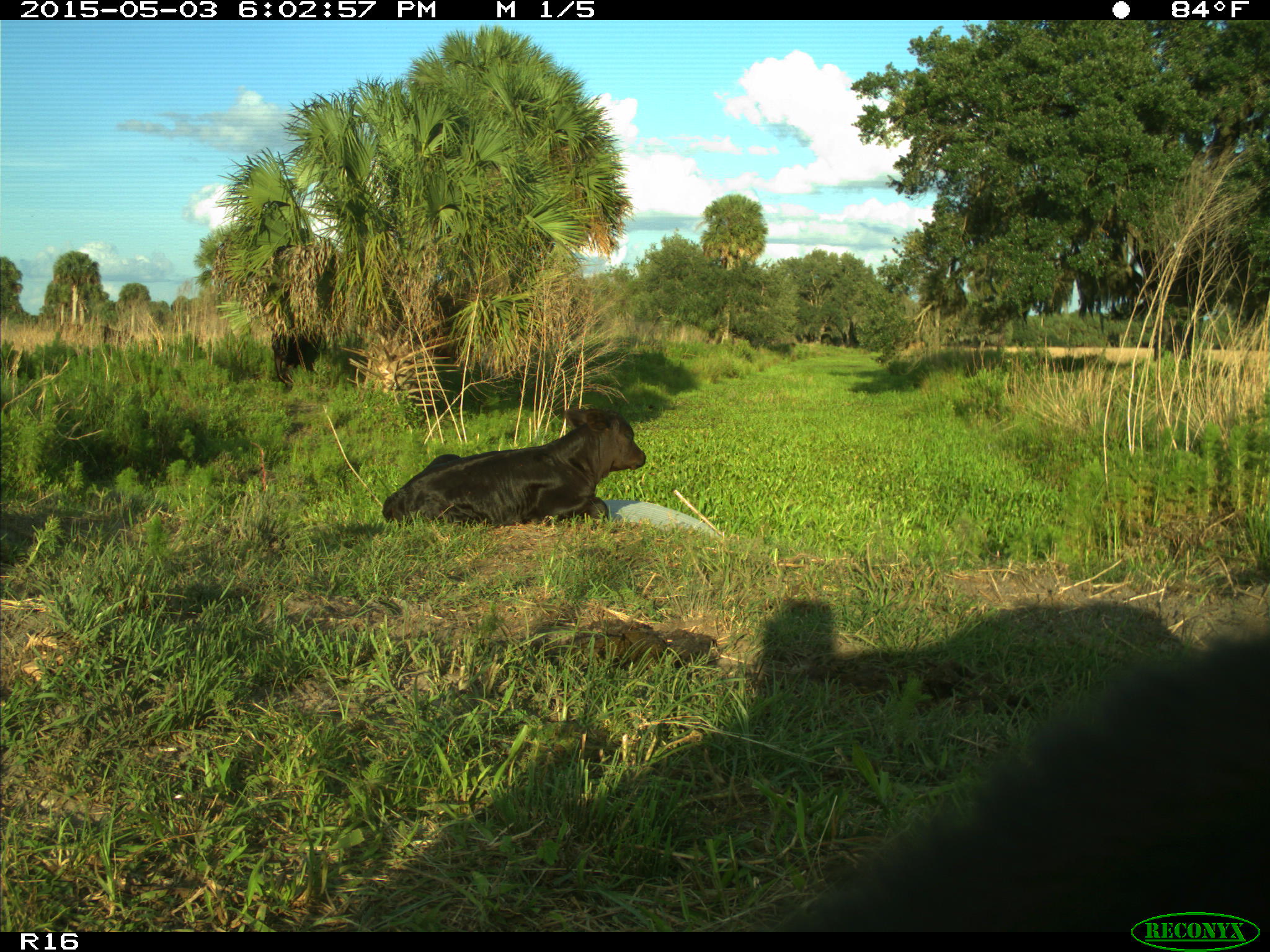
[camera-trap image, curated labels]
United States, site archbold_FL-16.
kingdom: Animalia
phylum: Chordata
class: Mammalia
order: Artiodactyla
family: Bovidae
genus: Bos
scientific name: Bos taurus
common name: domestic cow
Bos taurus (domestic cow).